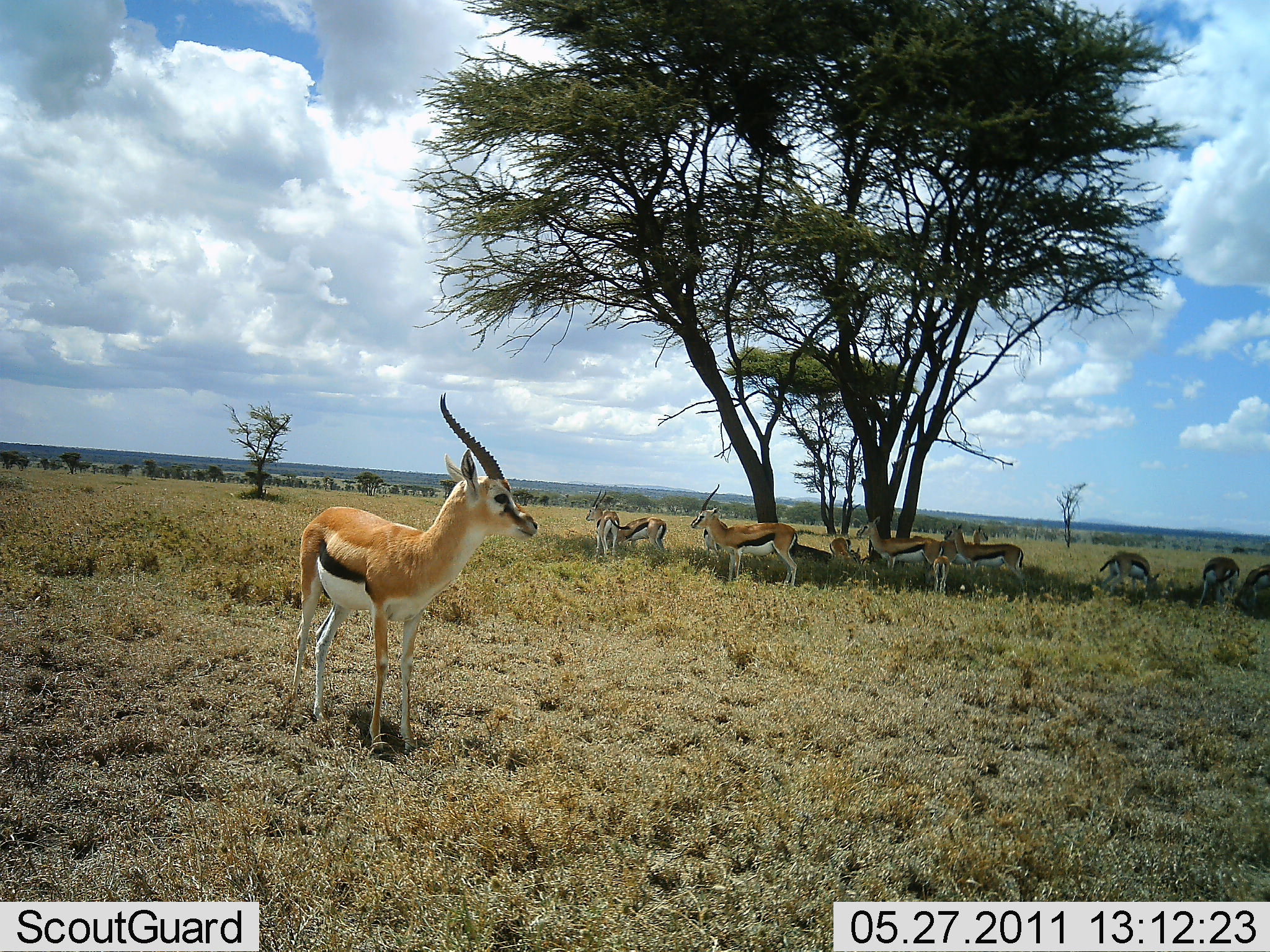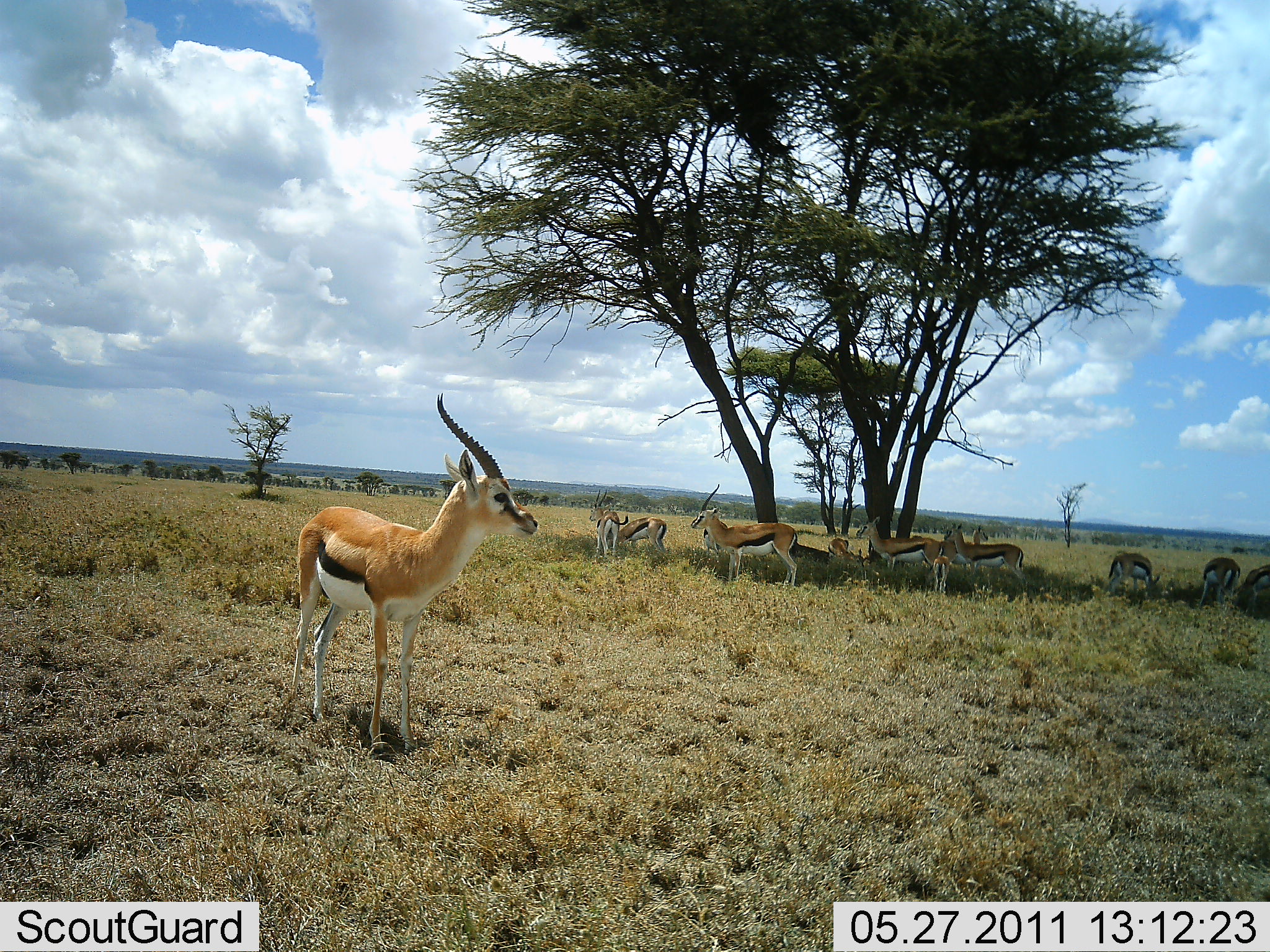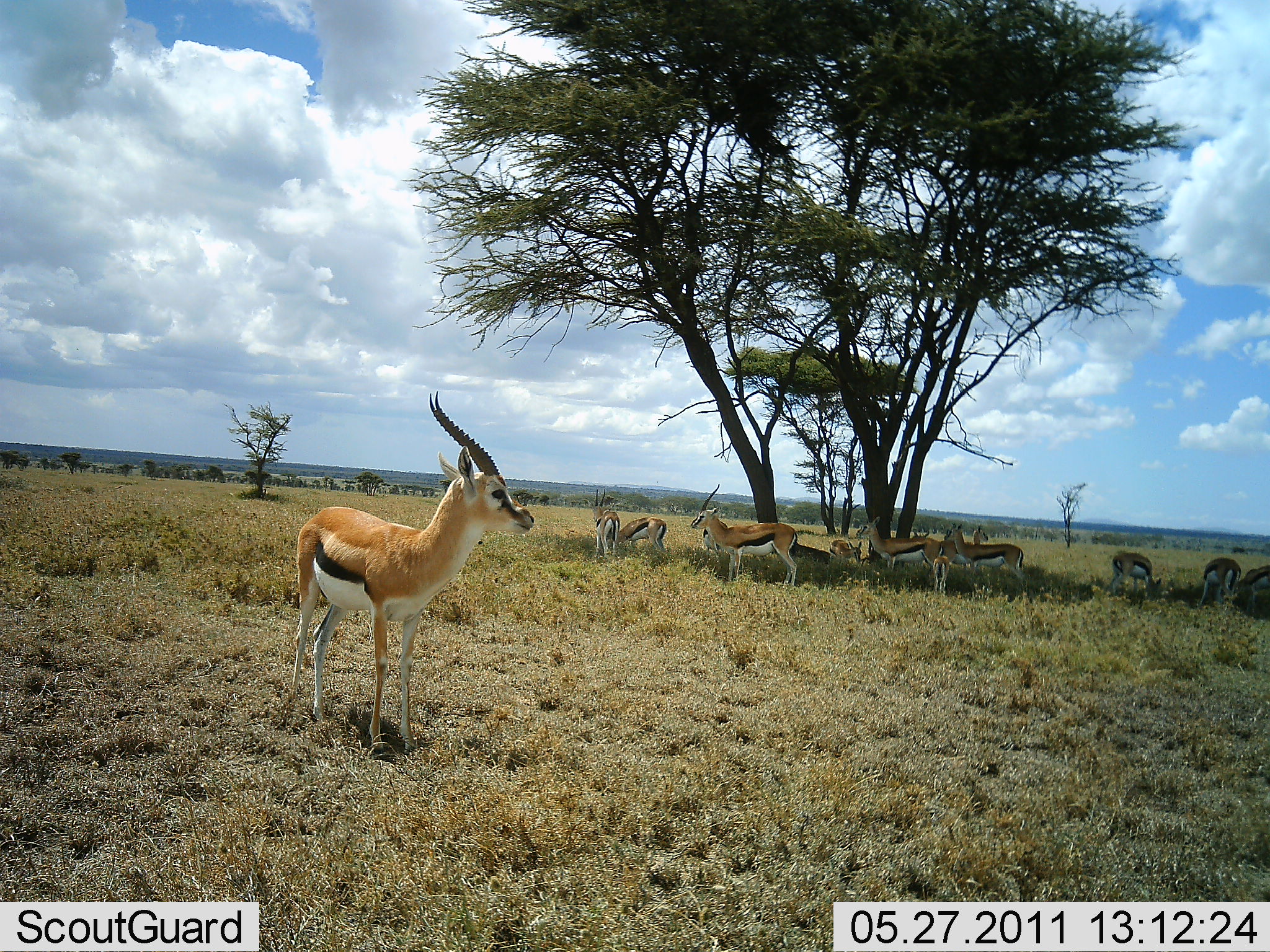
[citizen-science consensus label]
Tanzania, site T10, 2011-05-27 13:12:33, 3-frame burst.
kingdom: Animalia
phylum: Chordata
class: Mammalia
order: Artiodactyla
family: Bovidae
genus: Eudorcas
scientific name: Eudorcas thomsonii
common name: thomson's gazelle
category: gazellethomsons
Gazellethomsons (thomson's gazelle) (Eudorcas thomsonii), count 11-50. Behavior (volunteer vote fractions): standing 93%, resting 43%, moving 0%, interacting 0%. Young present (vote fraction): 0%. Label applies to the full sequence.